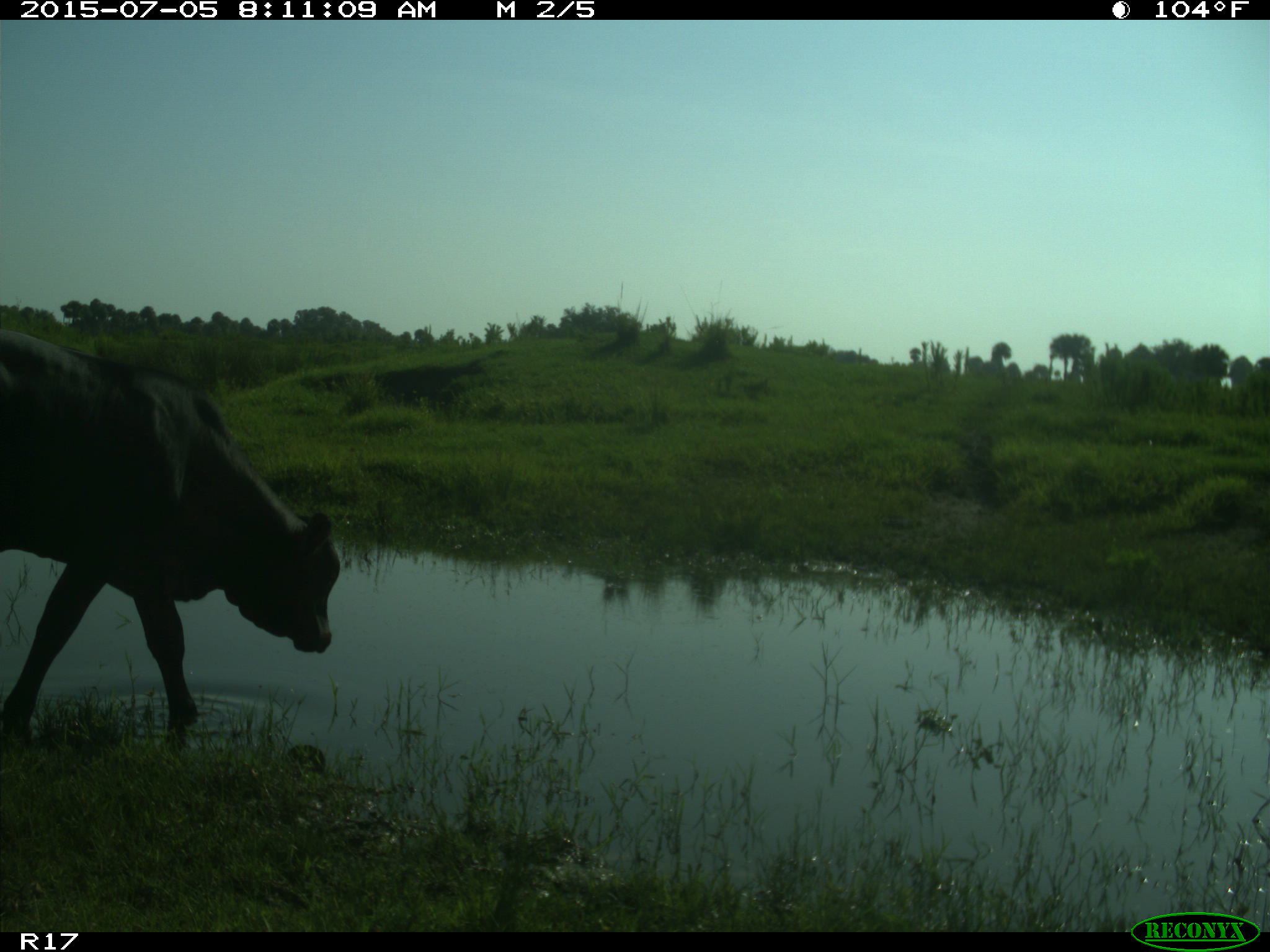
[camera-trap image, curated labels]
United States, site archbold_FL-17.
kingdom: Animalia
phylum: Chordata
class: Mammalia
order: Artiodactyla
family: Bovidae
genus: Bos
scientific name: Bos taurus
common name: domestic cow